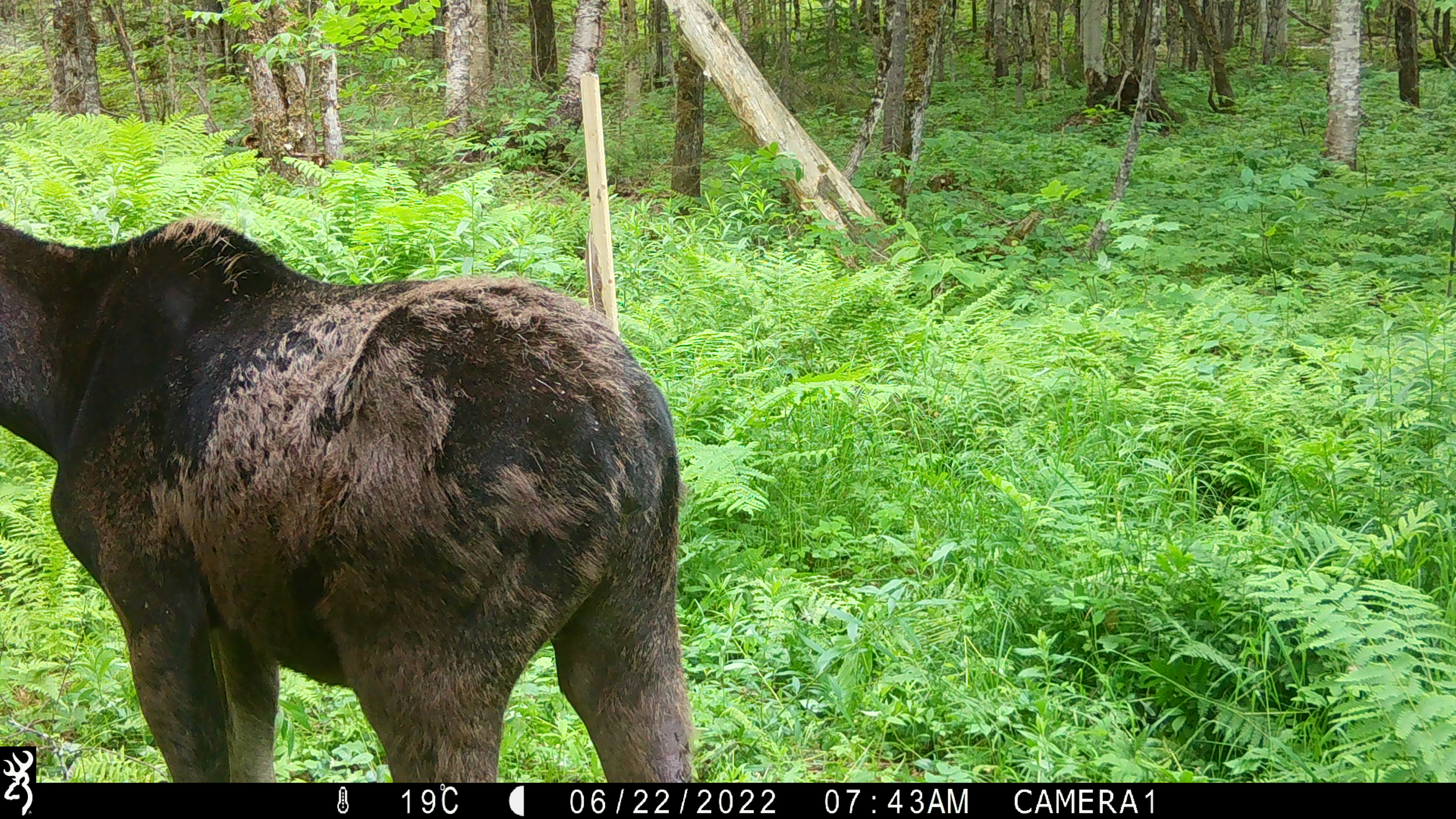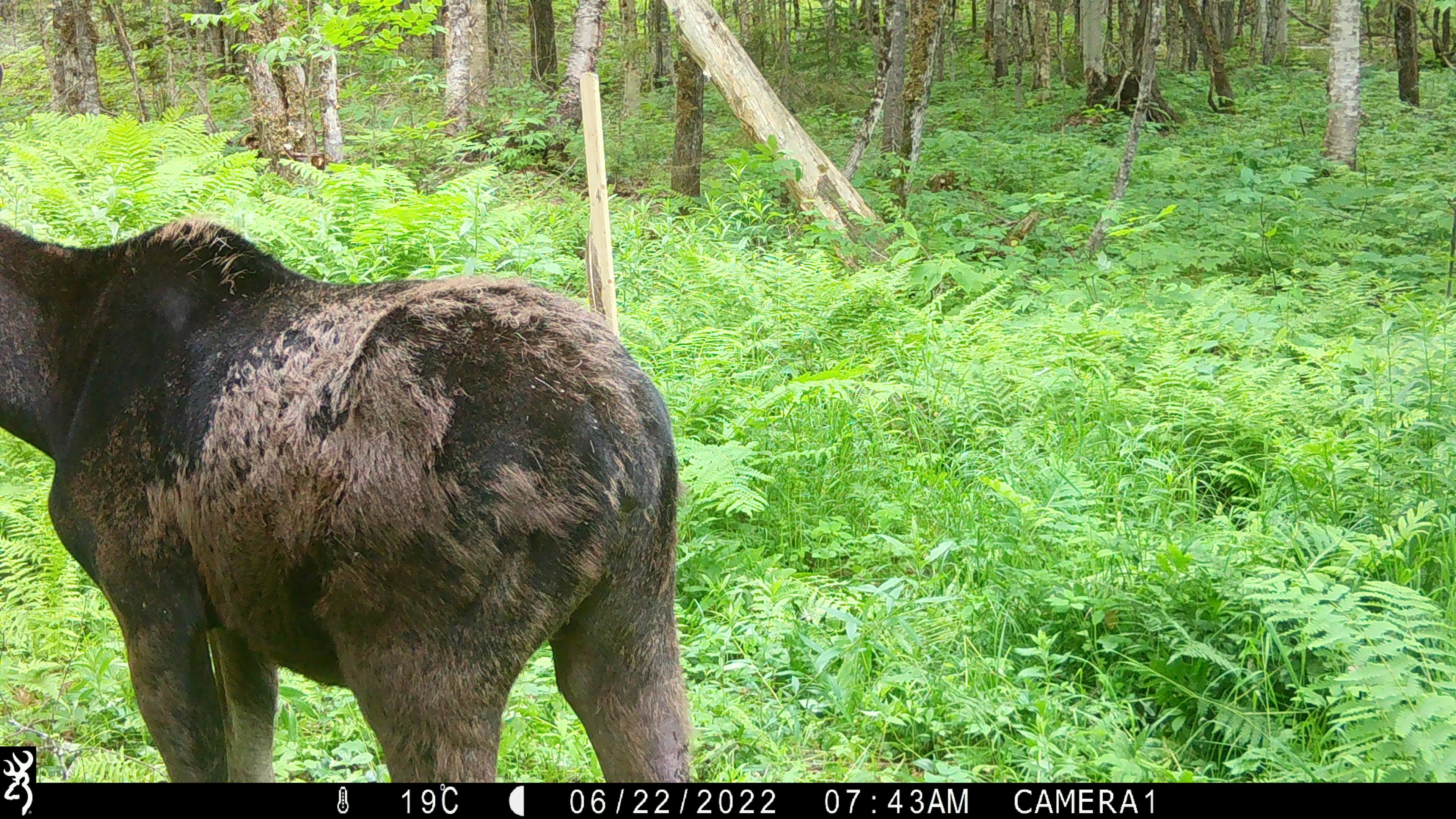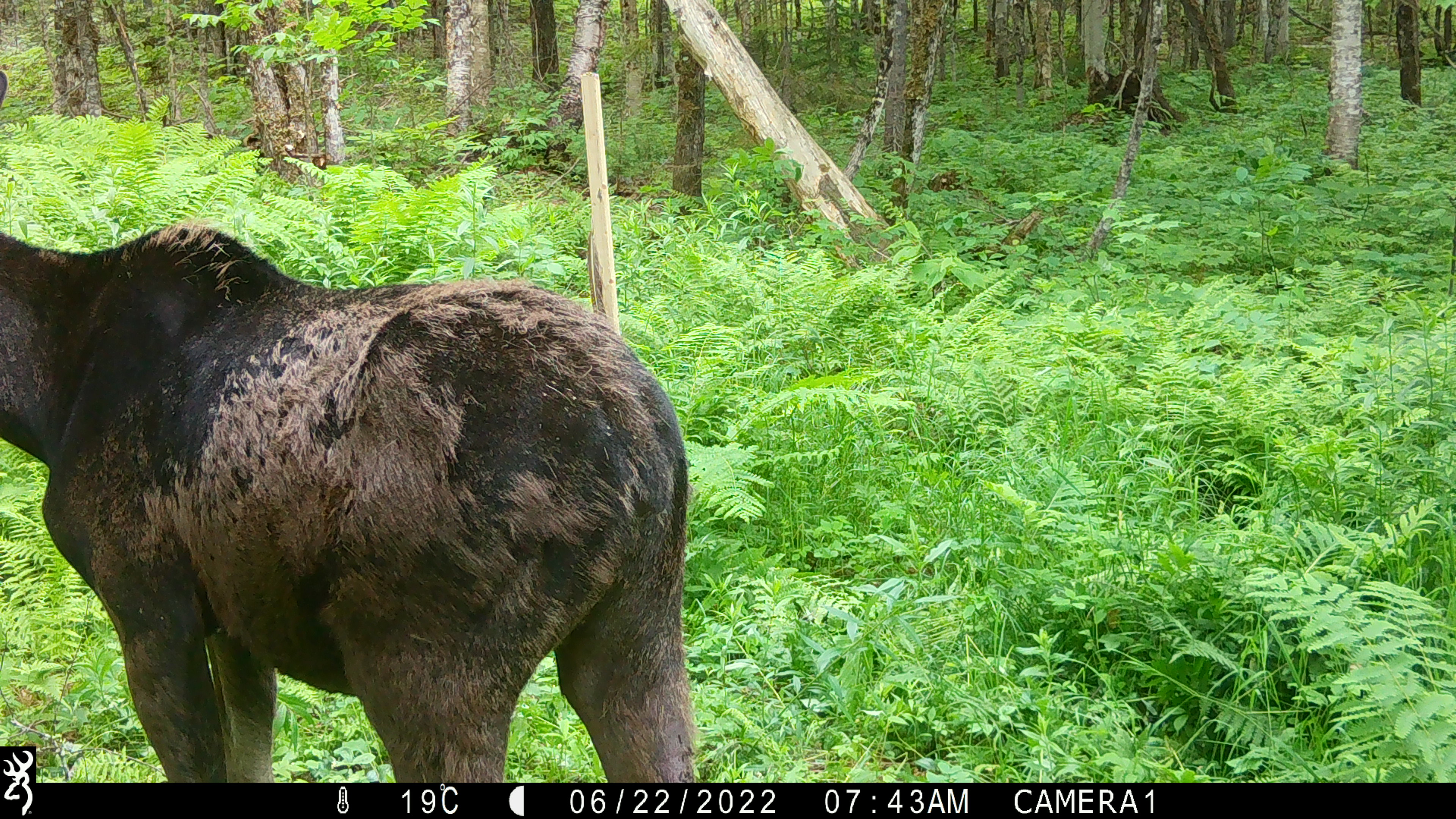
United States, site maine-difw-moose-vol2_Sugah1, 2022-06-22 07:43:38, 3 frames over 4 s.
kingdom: Animalia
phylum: Chordata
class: Mammalia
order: Artiodactyla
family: Cervidae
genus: Alces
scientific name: Alces alces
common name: moose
Moose (Alces alces).